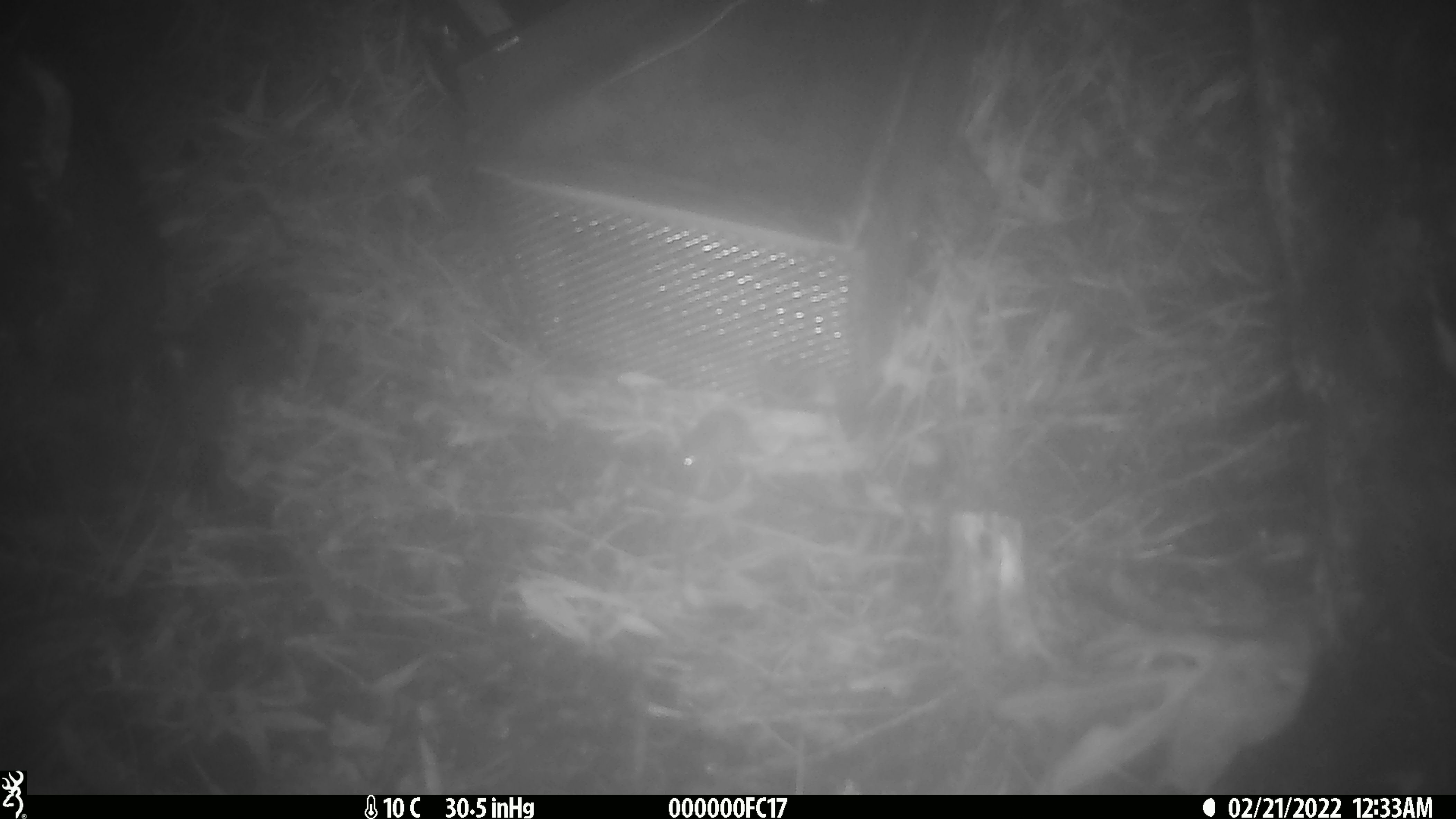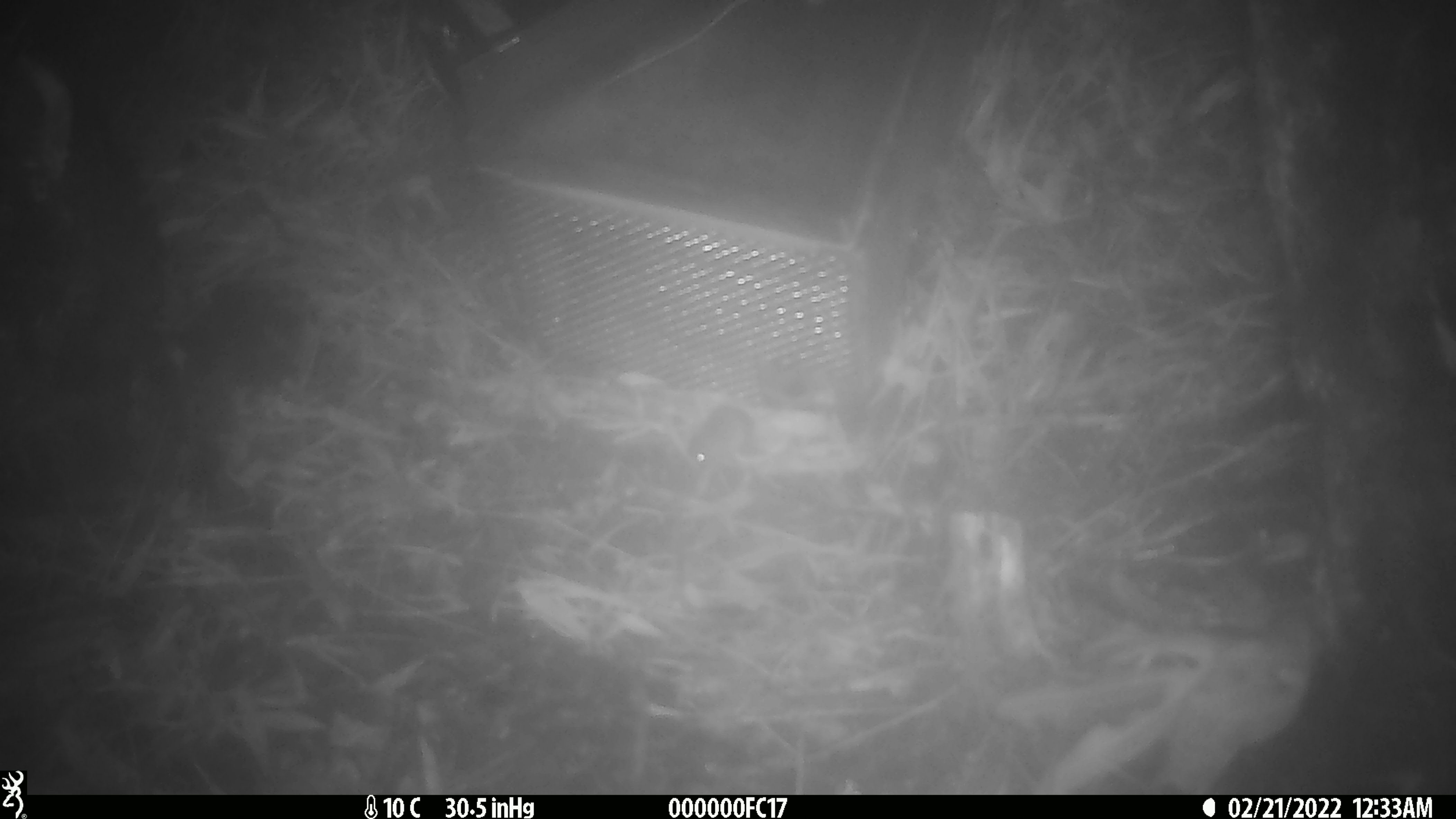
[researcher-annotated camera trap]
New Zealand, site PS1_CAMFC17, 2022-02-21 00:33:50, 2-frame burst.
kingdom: Animalia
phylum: Chordata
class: Mammalia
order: Rodentia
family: Muridae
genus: Mus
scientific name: Mus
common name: mouse